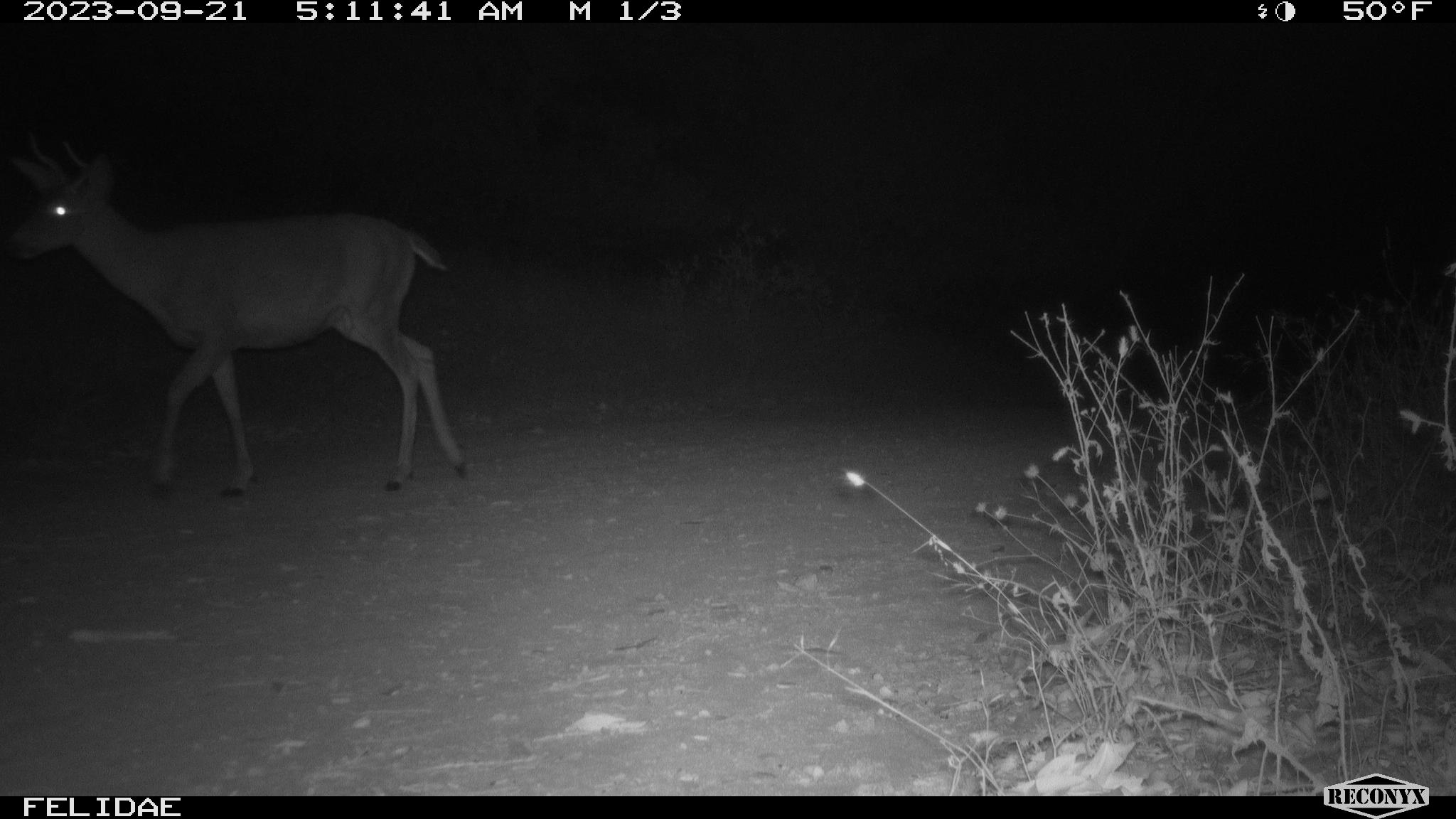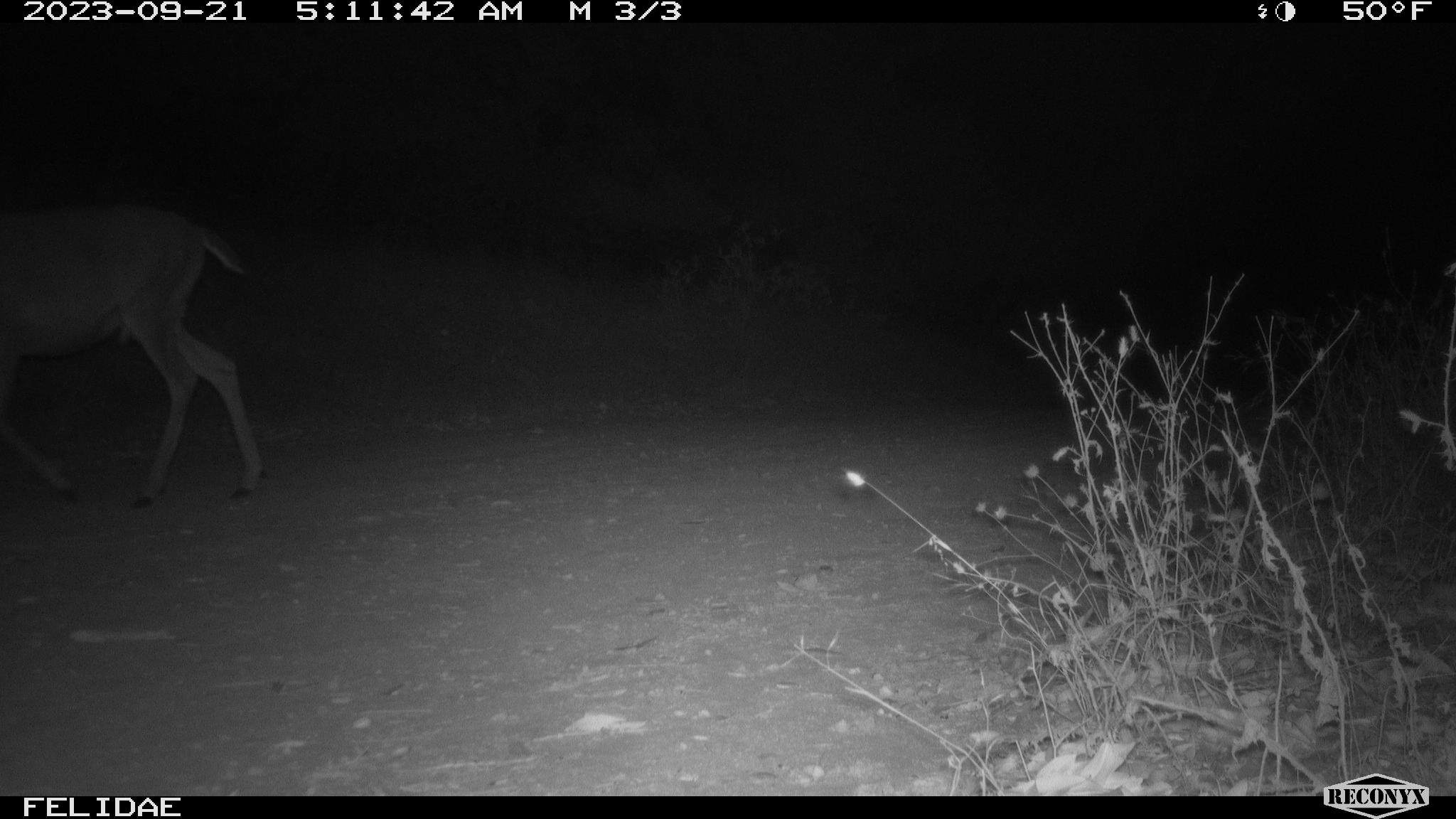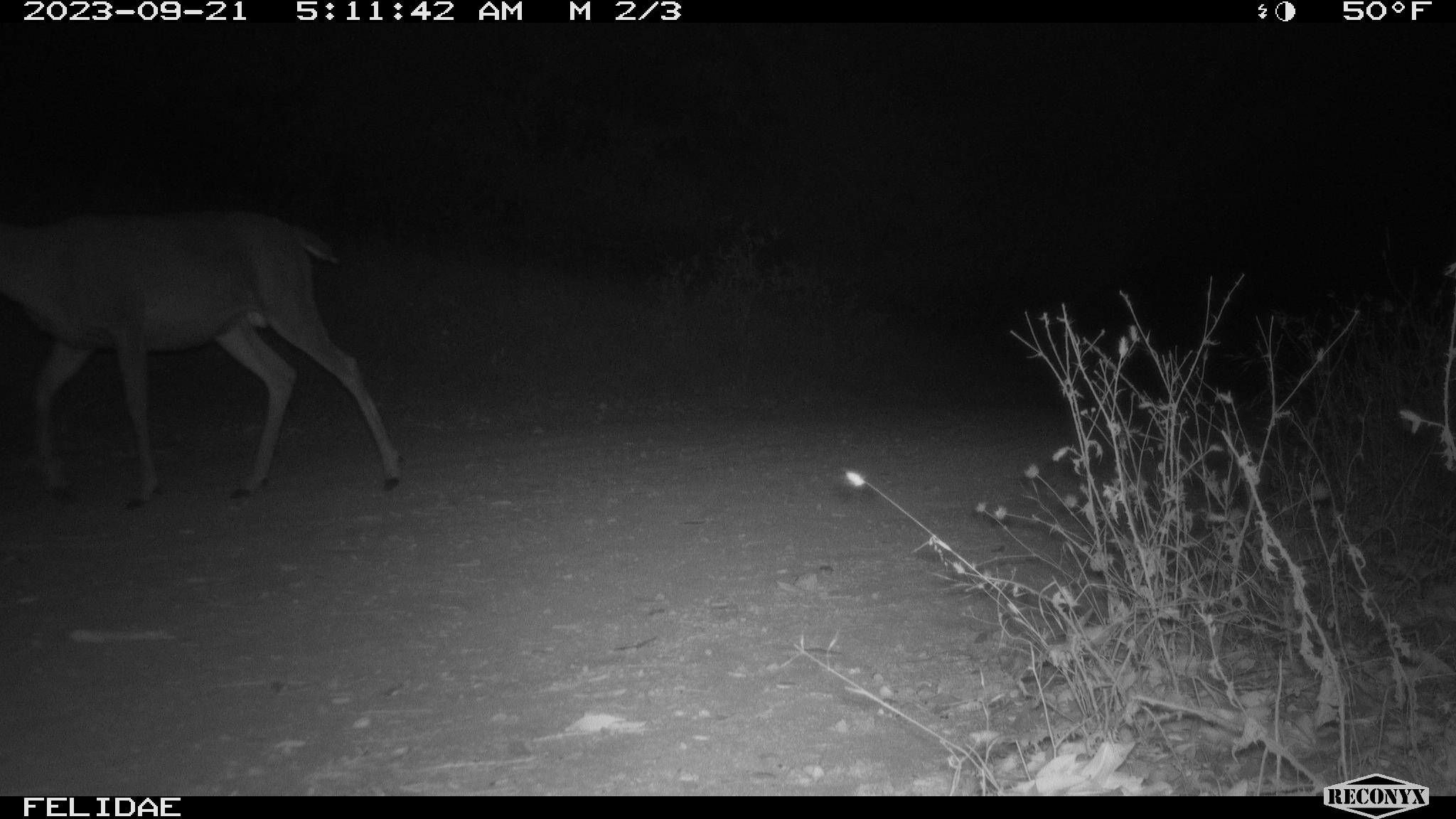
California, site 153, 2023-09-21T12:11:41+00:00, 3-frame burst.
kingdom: Animalia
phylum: Chordata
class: Mammalia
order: Artiodactyla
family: Cervidae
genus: Odocoileus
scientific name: Odocoileus hemionus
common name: mule deer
Mule deer (Odocoileus hemionus).